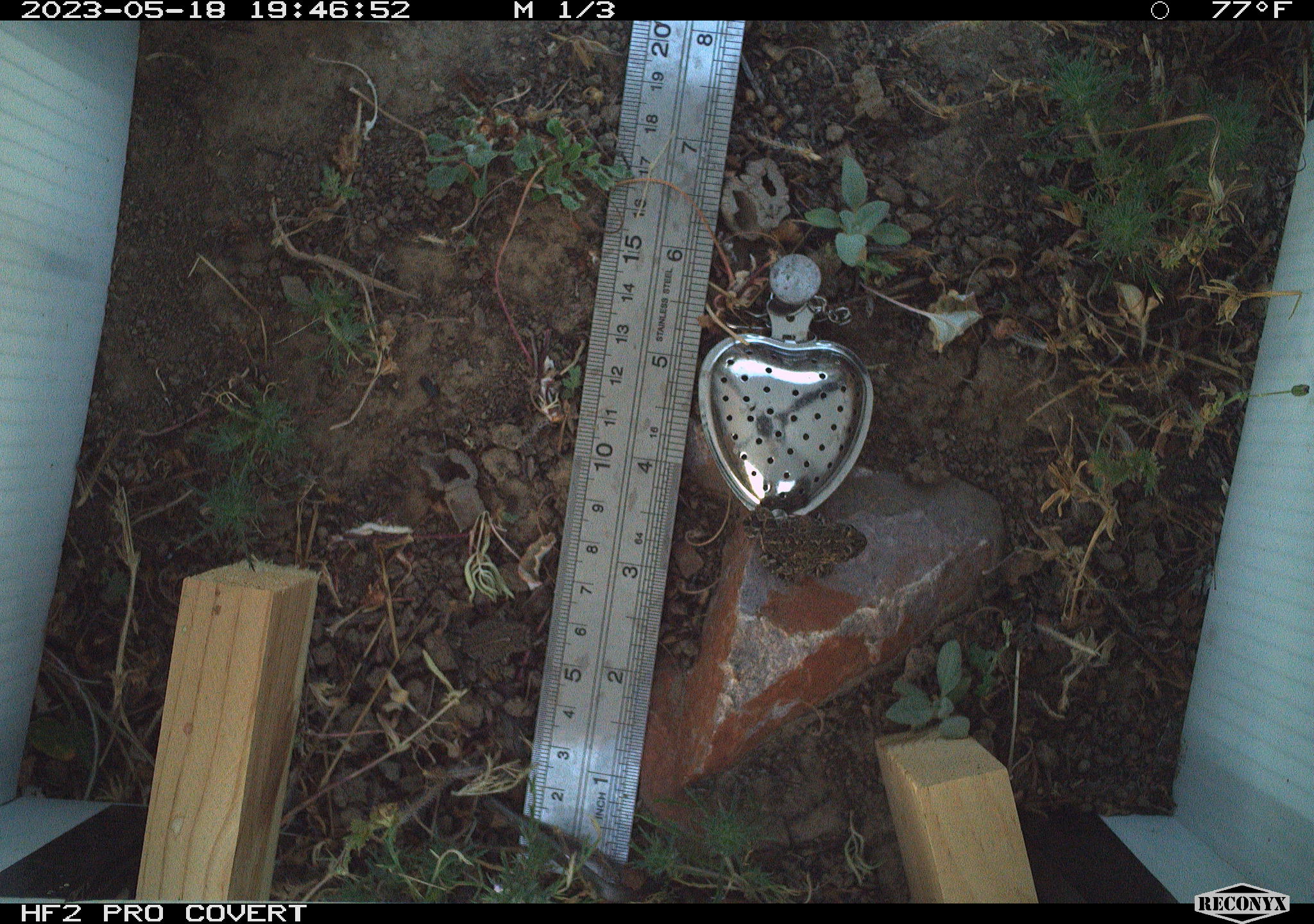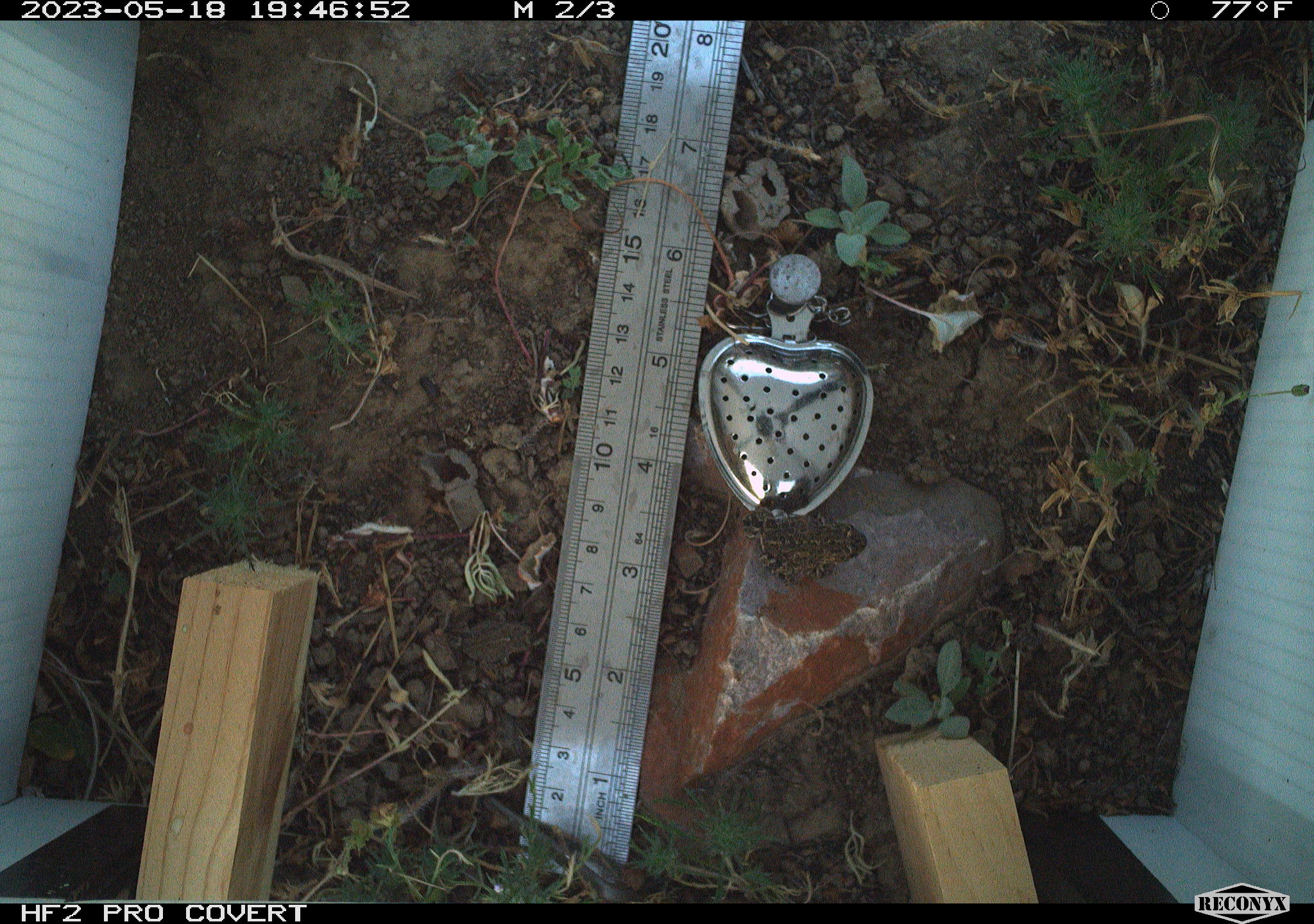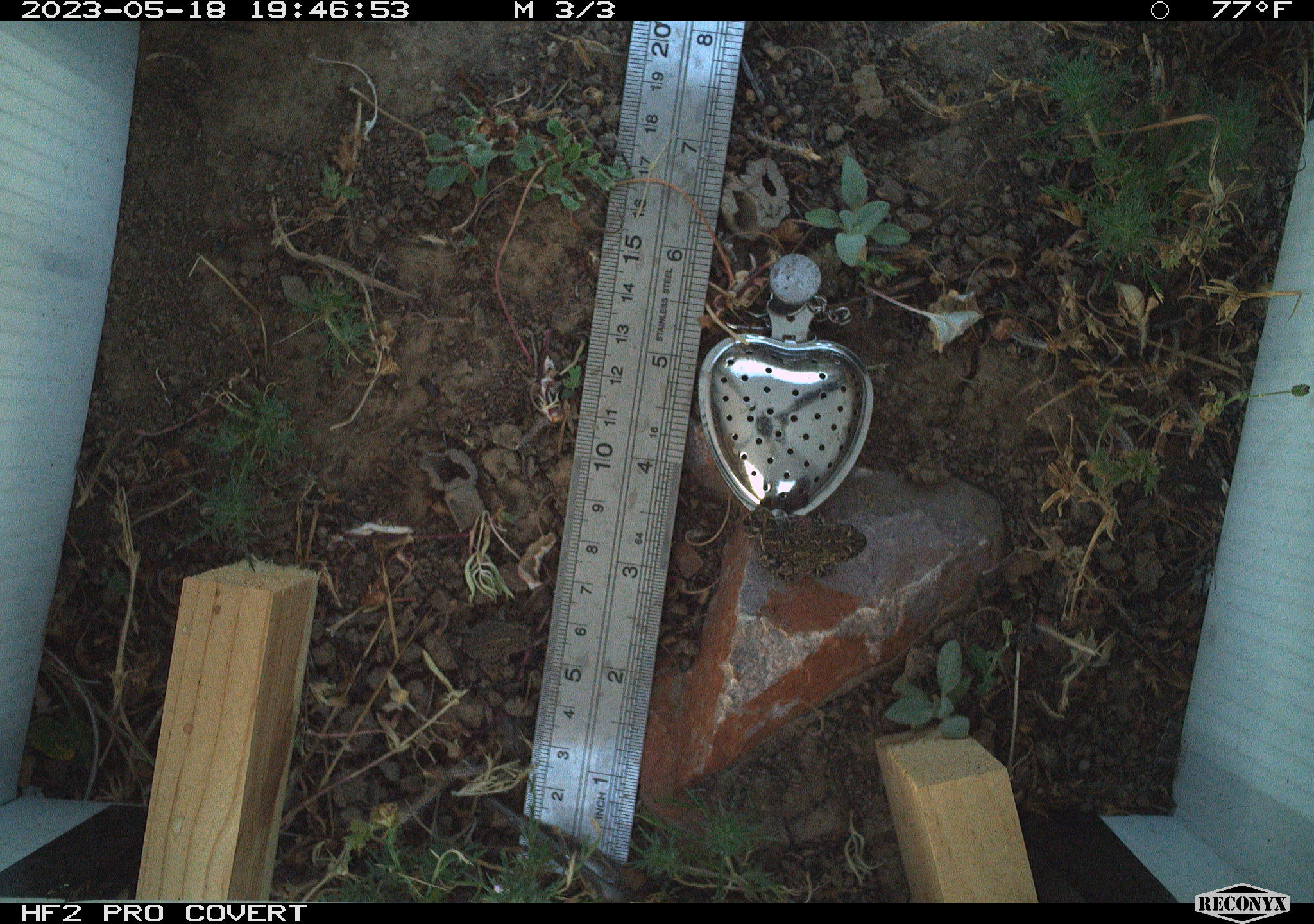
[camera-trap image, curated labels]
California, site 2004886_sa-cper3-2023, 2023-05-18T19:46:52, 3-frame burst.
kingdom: Animalia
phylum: Chordata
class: Amphibia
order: Anura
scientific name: Anura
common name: frogs